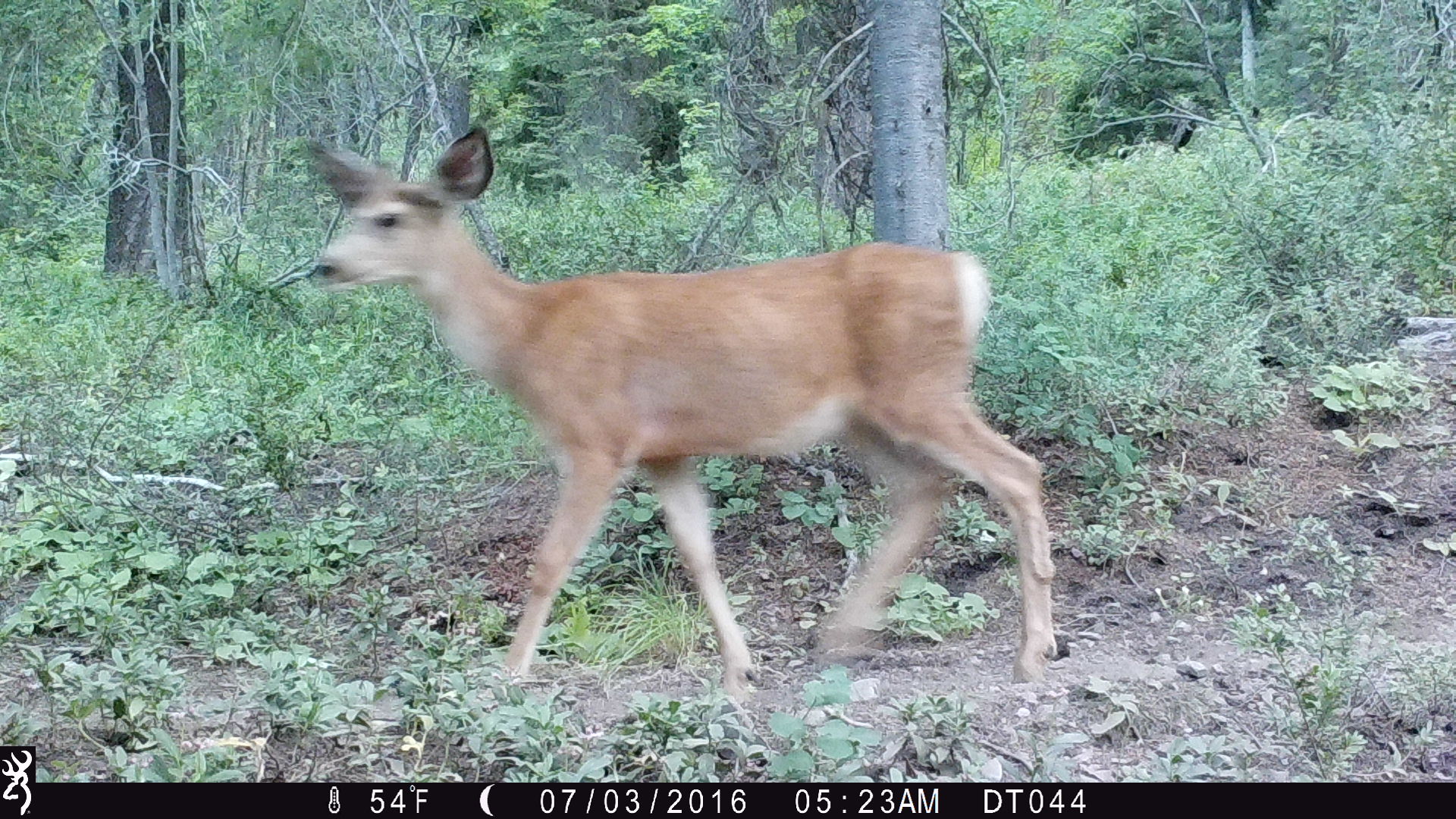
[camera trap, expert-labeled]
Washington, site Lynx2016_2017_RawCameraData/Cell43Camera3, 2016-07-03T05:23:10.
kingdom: Animalia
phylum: Chordata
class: Mammalia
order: Artiodactyla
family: Cervidae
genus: Odocoileus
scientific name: Odocoileus hemionus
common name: mule deer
Odocoileus hemionus (mule deer). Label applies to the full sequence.